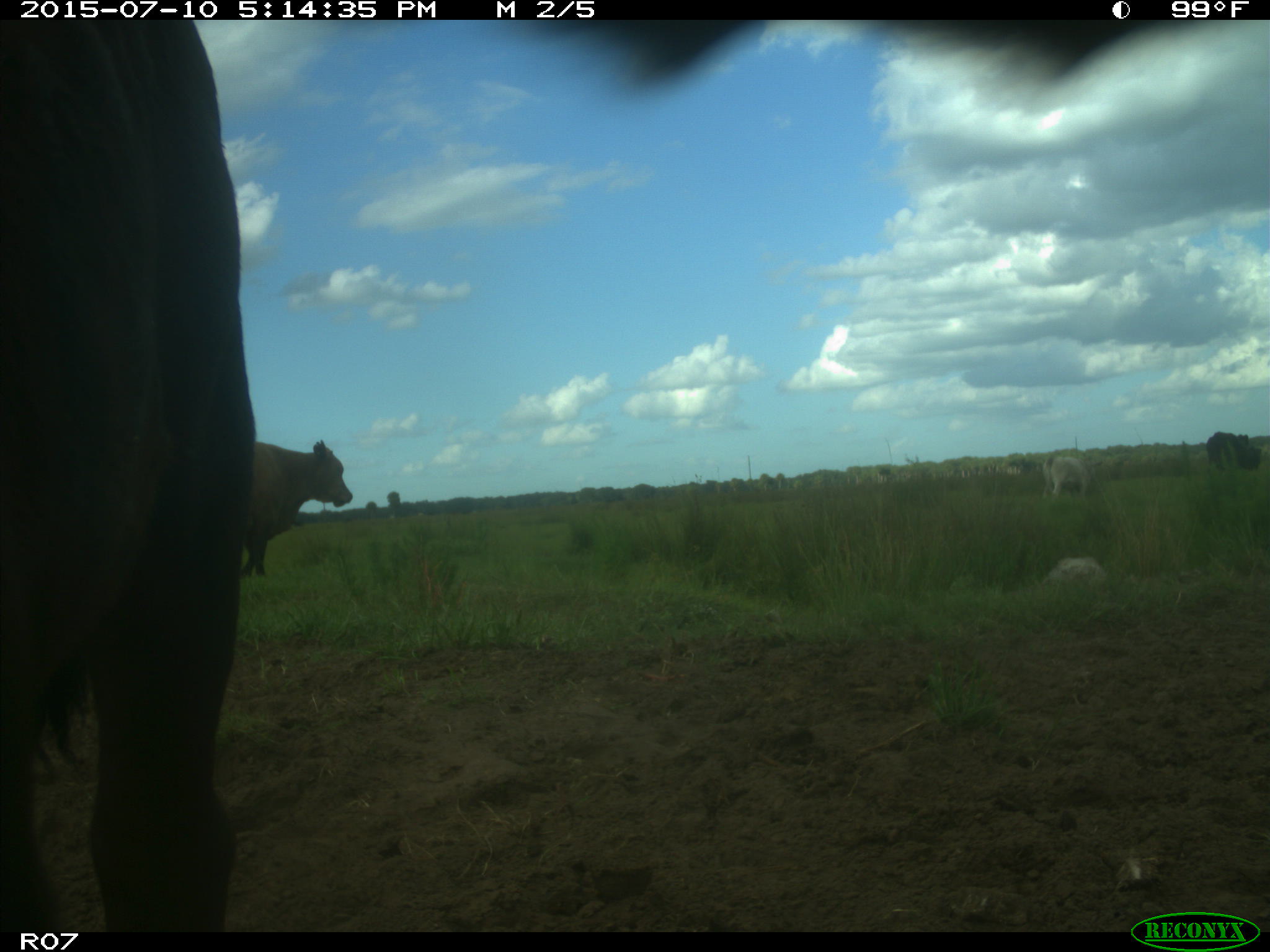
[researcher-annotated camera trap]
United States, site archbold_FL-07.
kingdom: Animalia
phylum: Chordata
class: Mammalia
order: Artiodactyla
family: Bovidae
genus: Bos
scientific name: Bos taurus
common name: domestic cow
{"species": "Bos taurus (domestic cow)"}